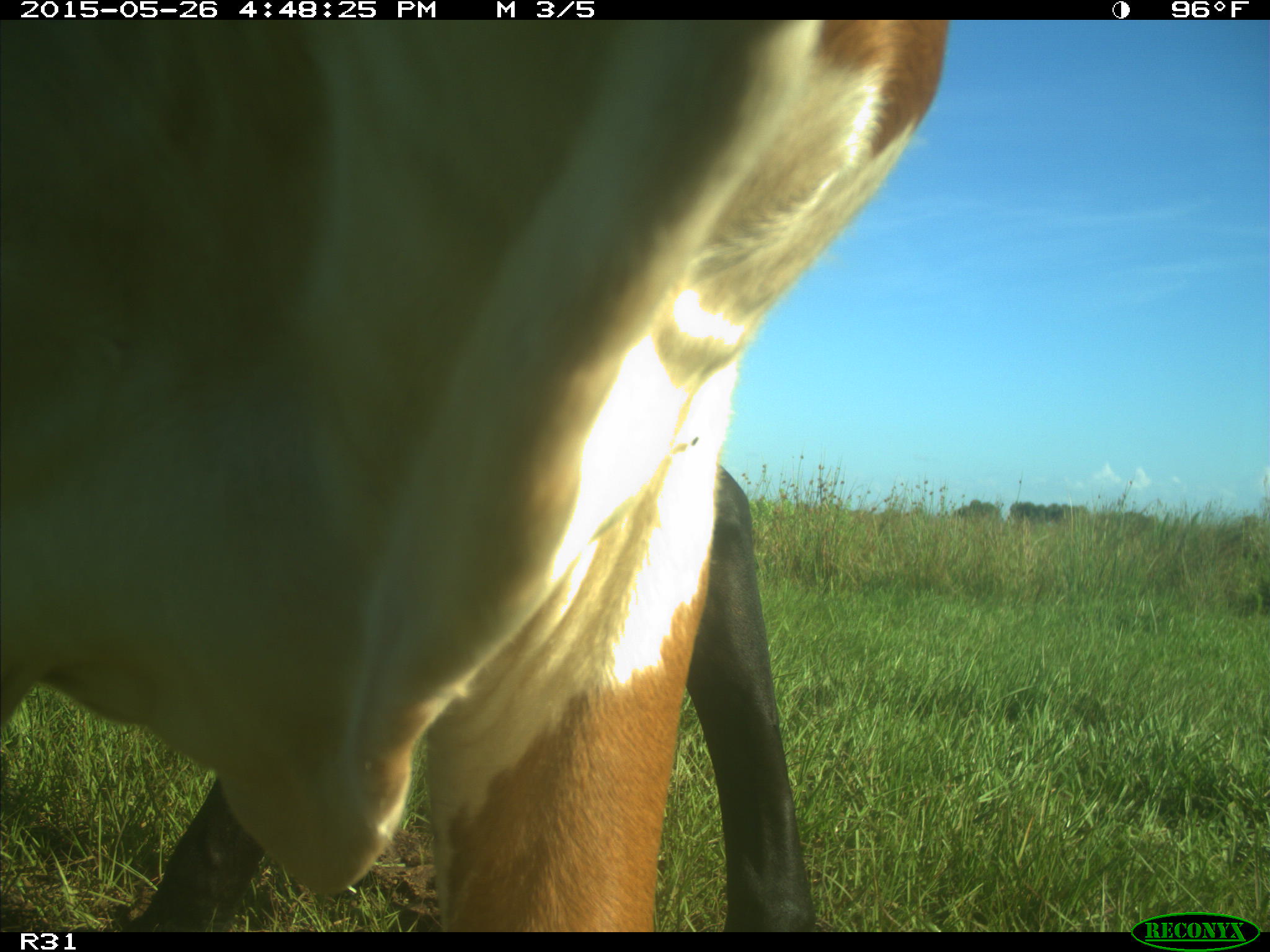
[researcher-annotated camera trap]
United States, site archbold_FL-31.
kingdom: Animalia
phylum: Chordata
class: Mammalia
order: Artiodactyla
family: Bovidae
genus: Bos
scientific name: Bos taurus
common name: domestic cow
Bos taurus (domestic cow).